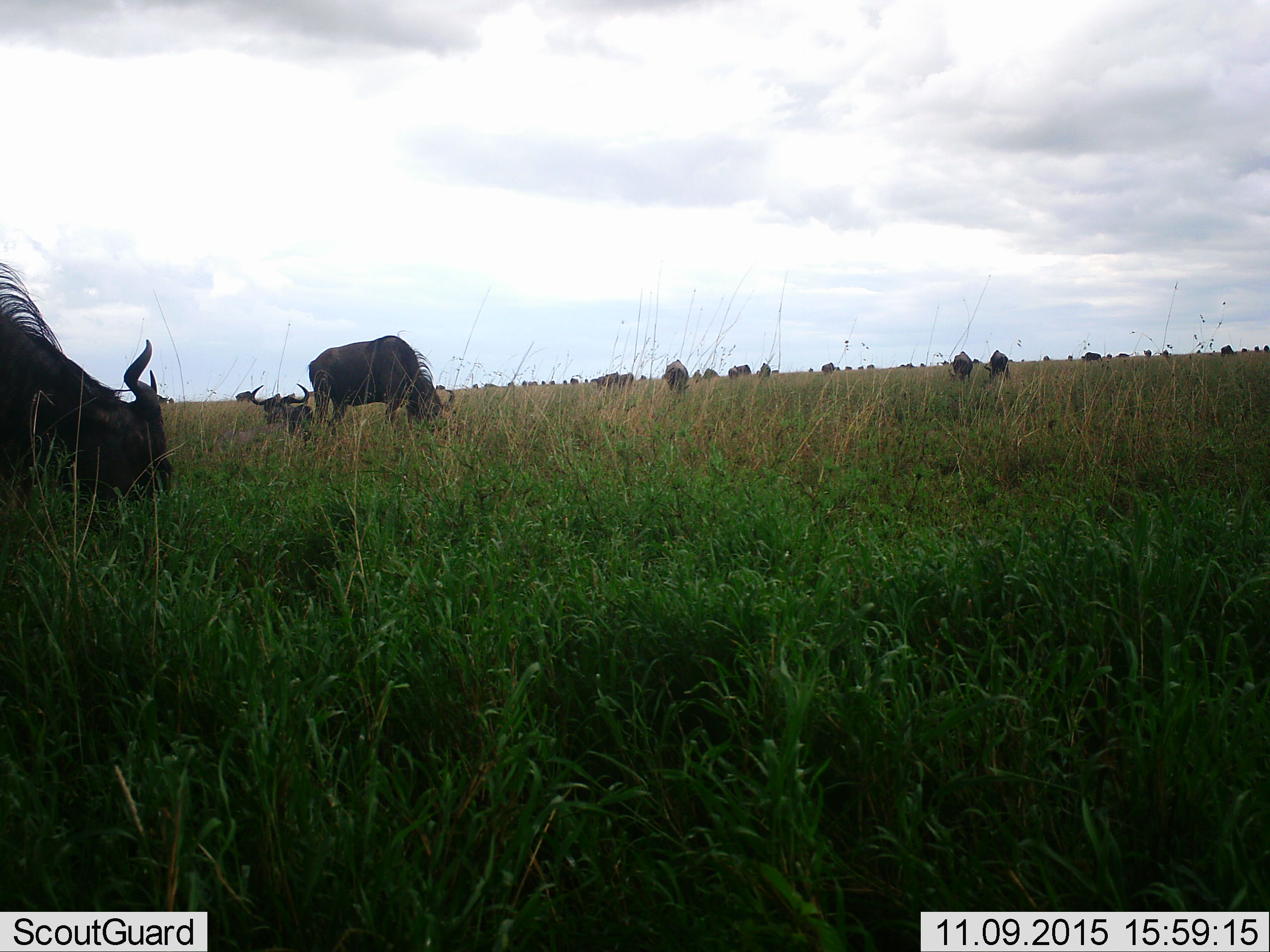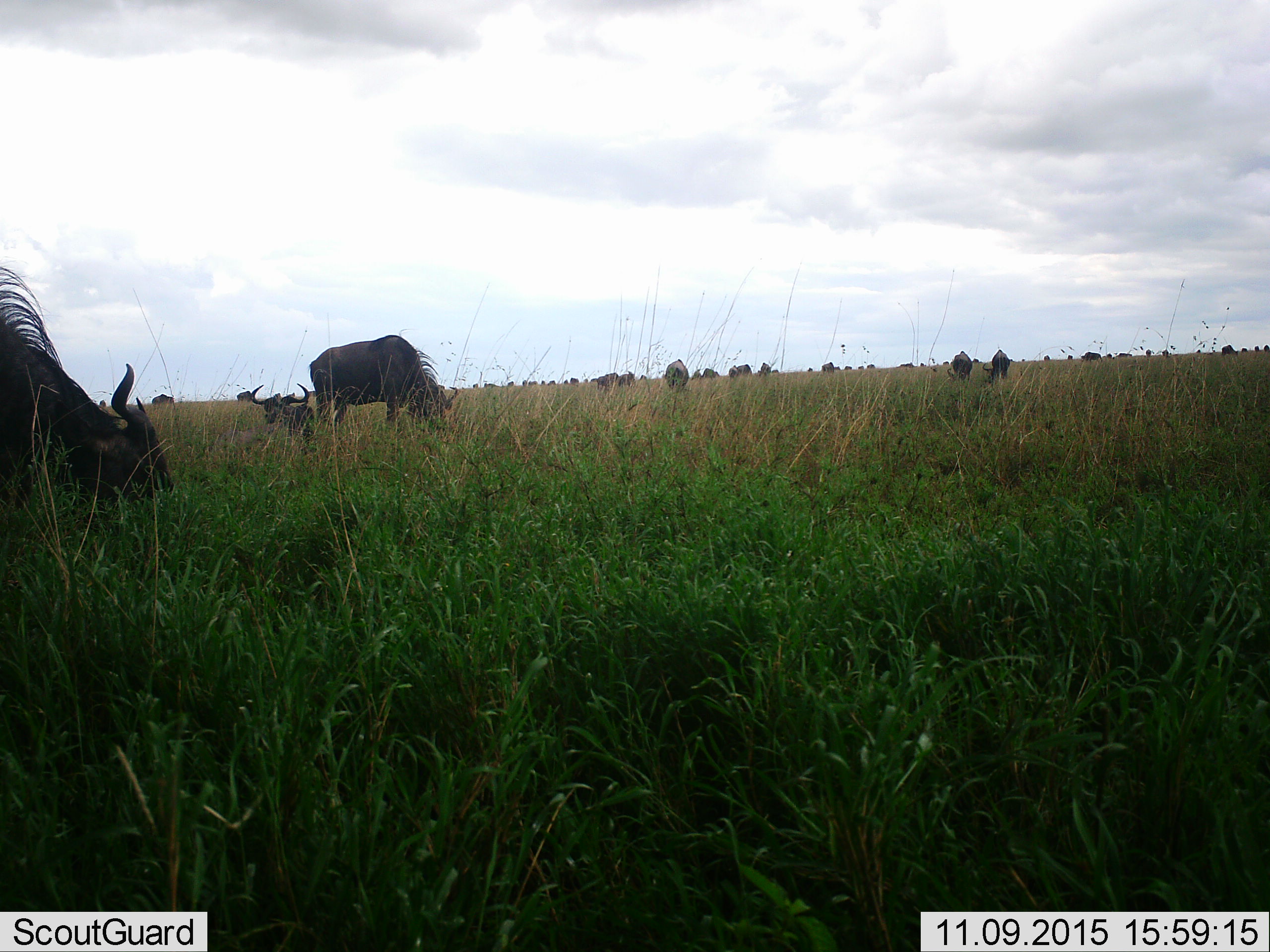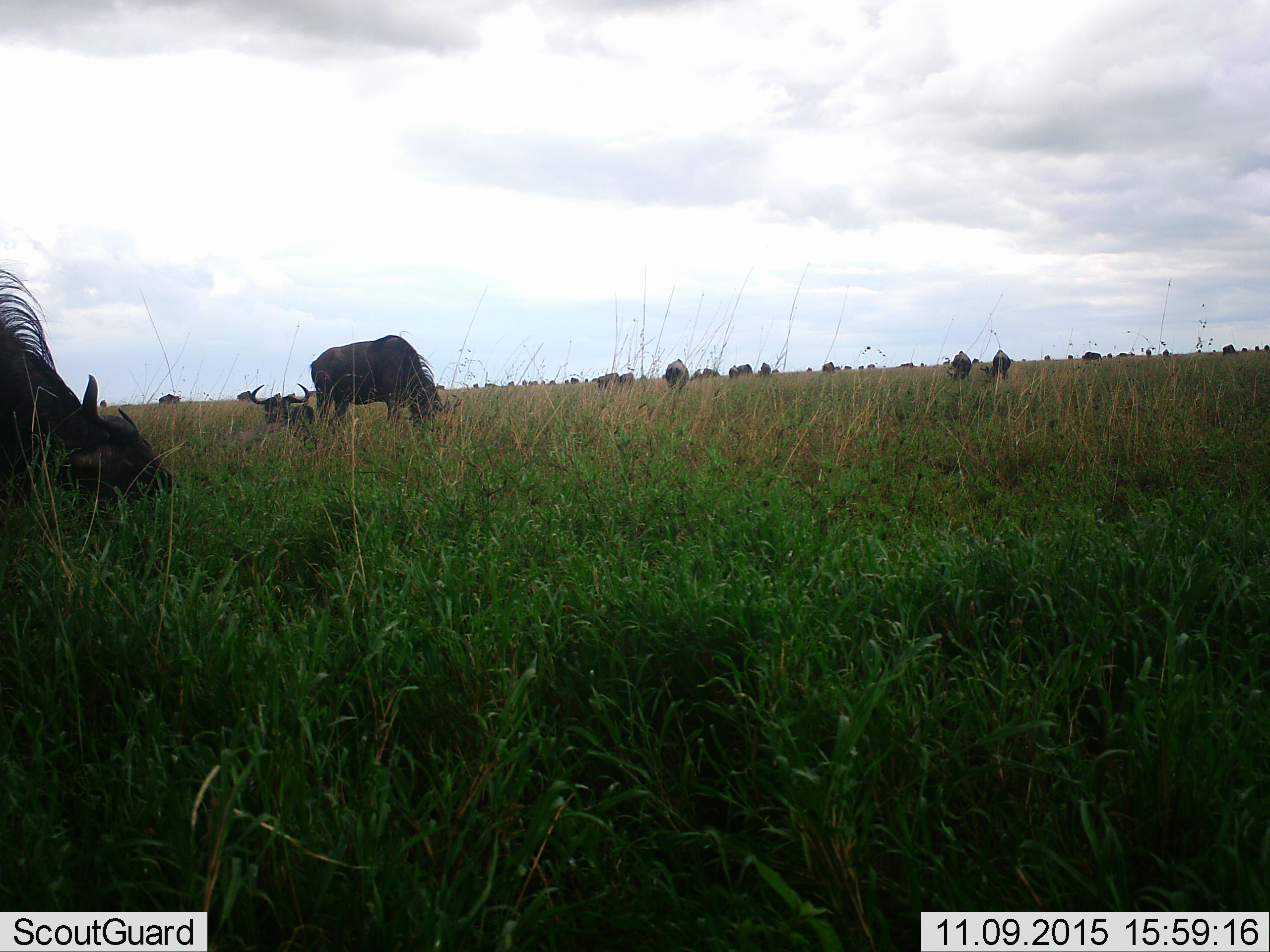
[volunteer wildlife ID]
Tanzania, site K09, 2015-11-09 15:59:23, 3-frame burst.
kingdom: Animalia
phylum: Chordata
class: Mammalia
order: Artiodactyla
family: Bovidae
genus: Connochaetes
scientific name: Connochaetes taurinus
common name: blue wildebeest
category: wildebeest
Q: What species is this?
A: Wildebeest (blue wildebeest) (Connochaetes taurinus).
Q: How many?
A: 51+.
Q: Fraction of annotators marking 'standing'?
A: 50%.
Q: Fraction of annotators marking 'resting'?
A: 25%.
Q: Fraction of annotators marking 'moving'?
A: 25%.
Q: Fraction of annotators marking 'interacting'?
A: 0%.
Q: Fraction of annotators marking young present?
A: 0%.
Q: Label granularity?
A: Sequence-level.